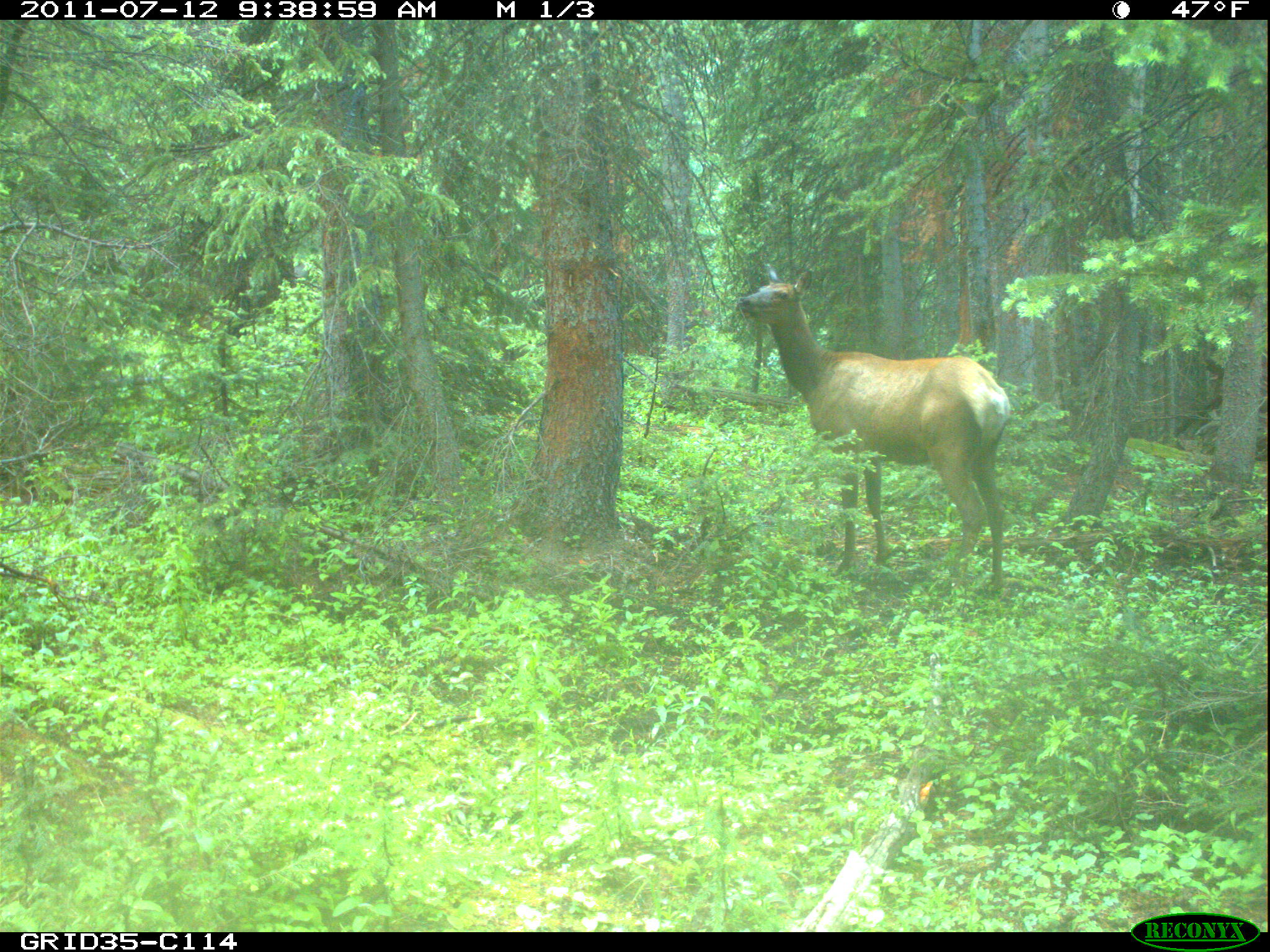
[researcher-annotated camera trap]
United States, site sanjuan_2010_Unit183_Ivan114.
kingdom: Animalia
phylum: Chordata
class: Mammalia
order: Artiodactyla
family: Cervidae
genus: Cervus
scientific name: Cervus elaphus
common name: red deer